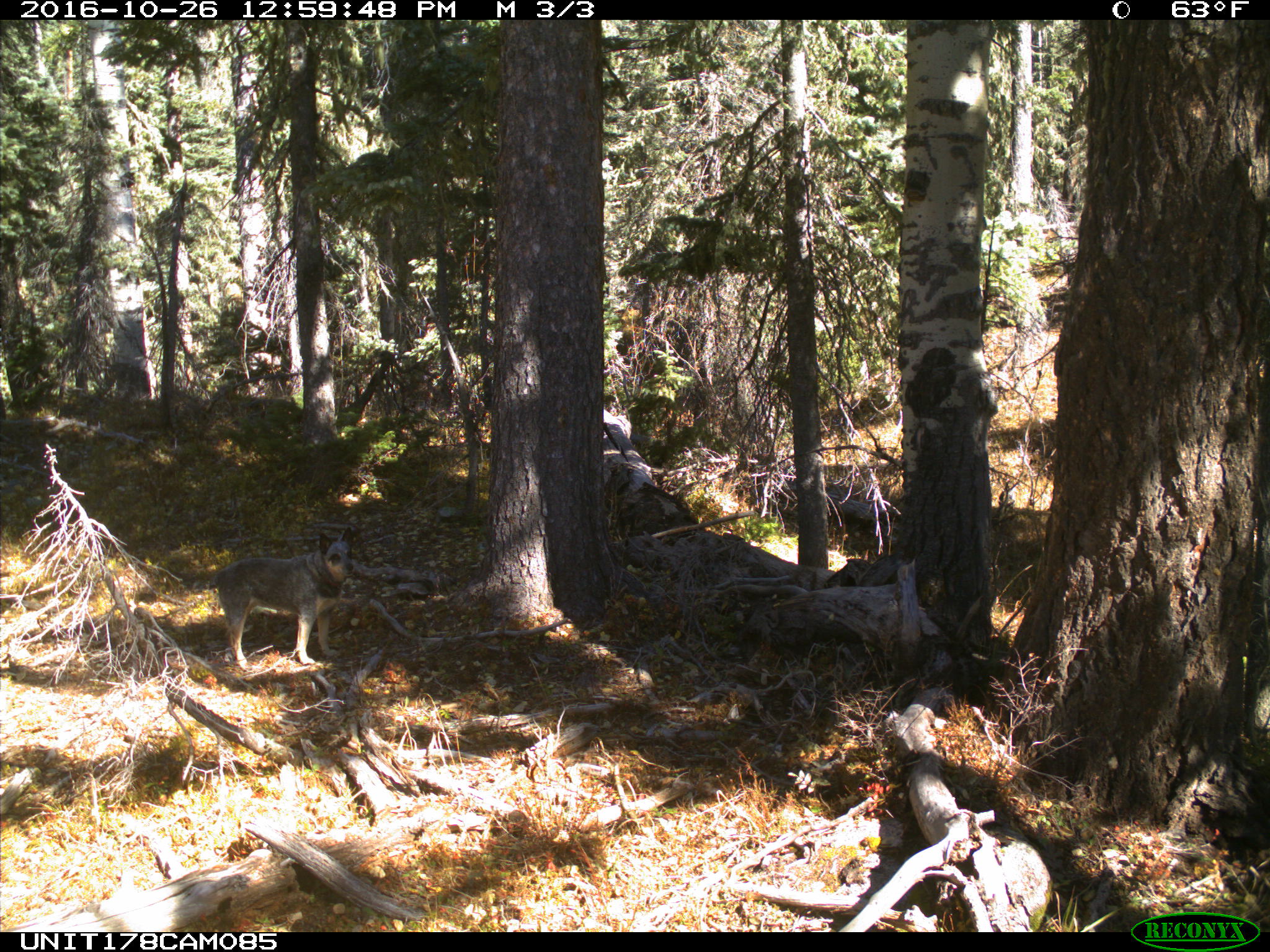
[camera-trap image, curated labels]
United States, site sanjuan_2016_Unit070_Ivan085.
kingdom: Animalia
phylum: Chordata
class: Mammalia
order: Carnivora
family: Canidae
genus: Canis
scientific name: Canis familiaris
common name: domestic dog